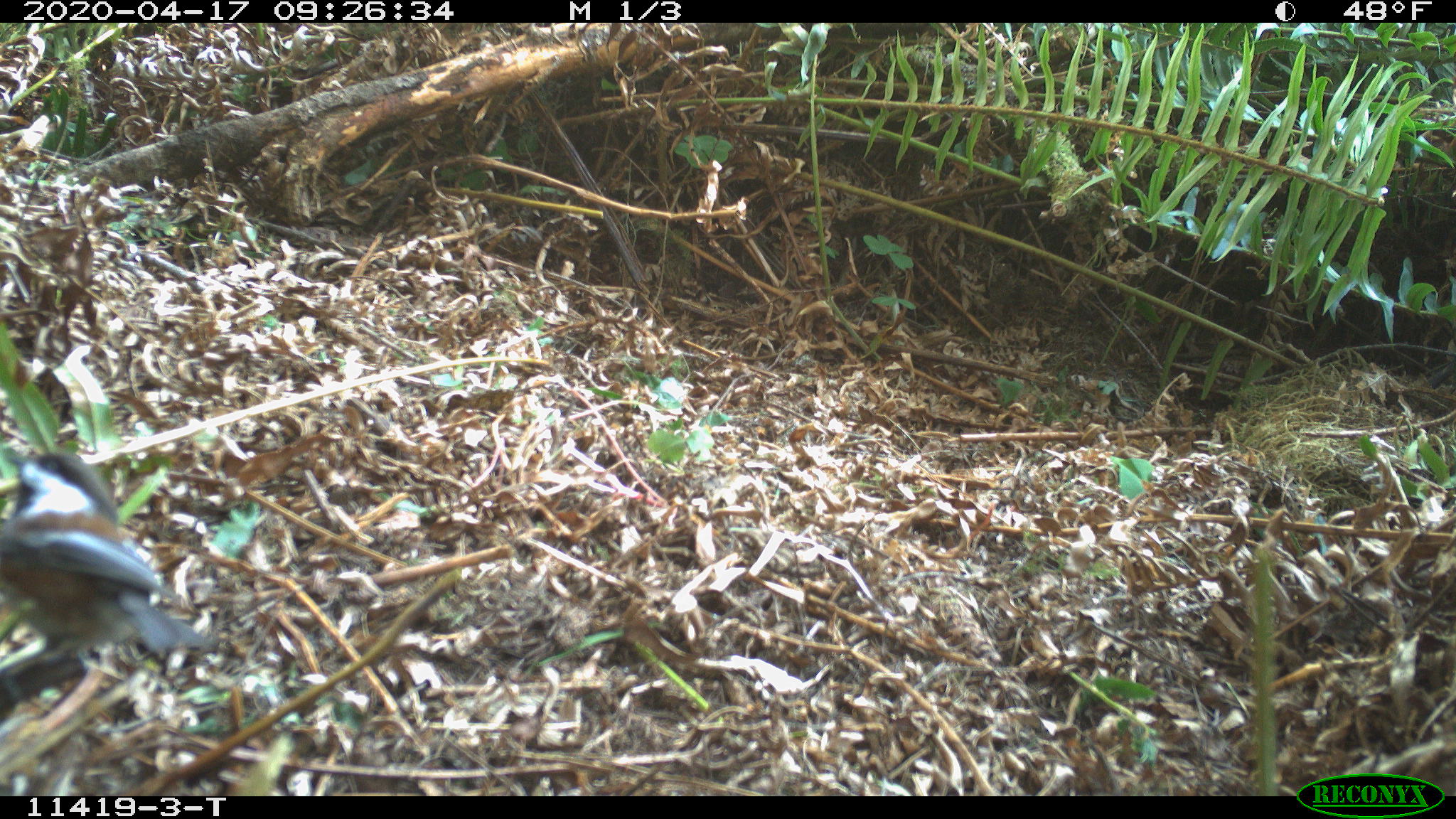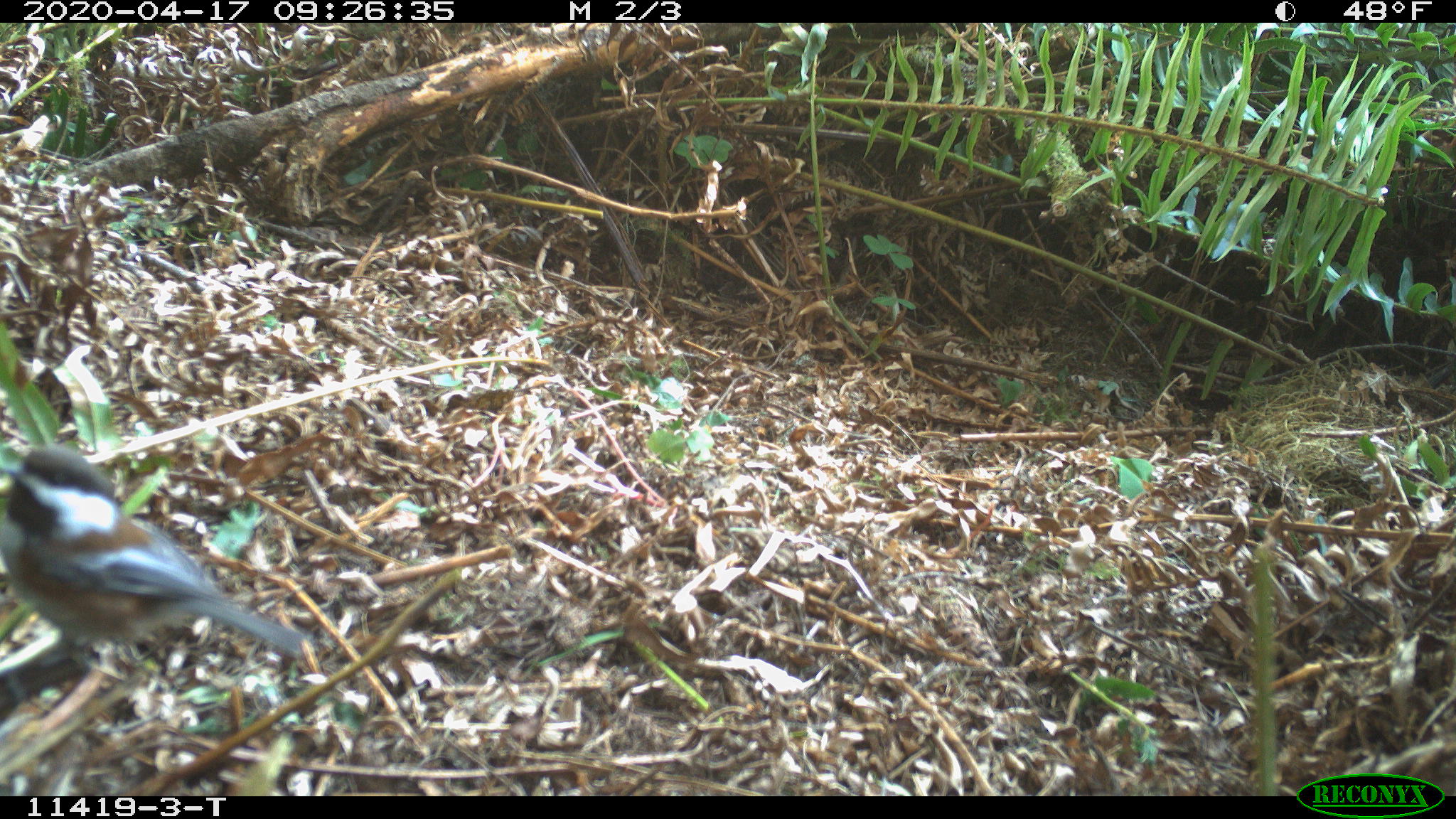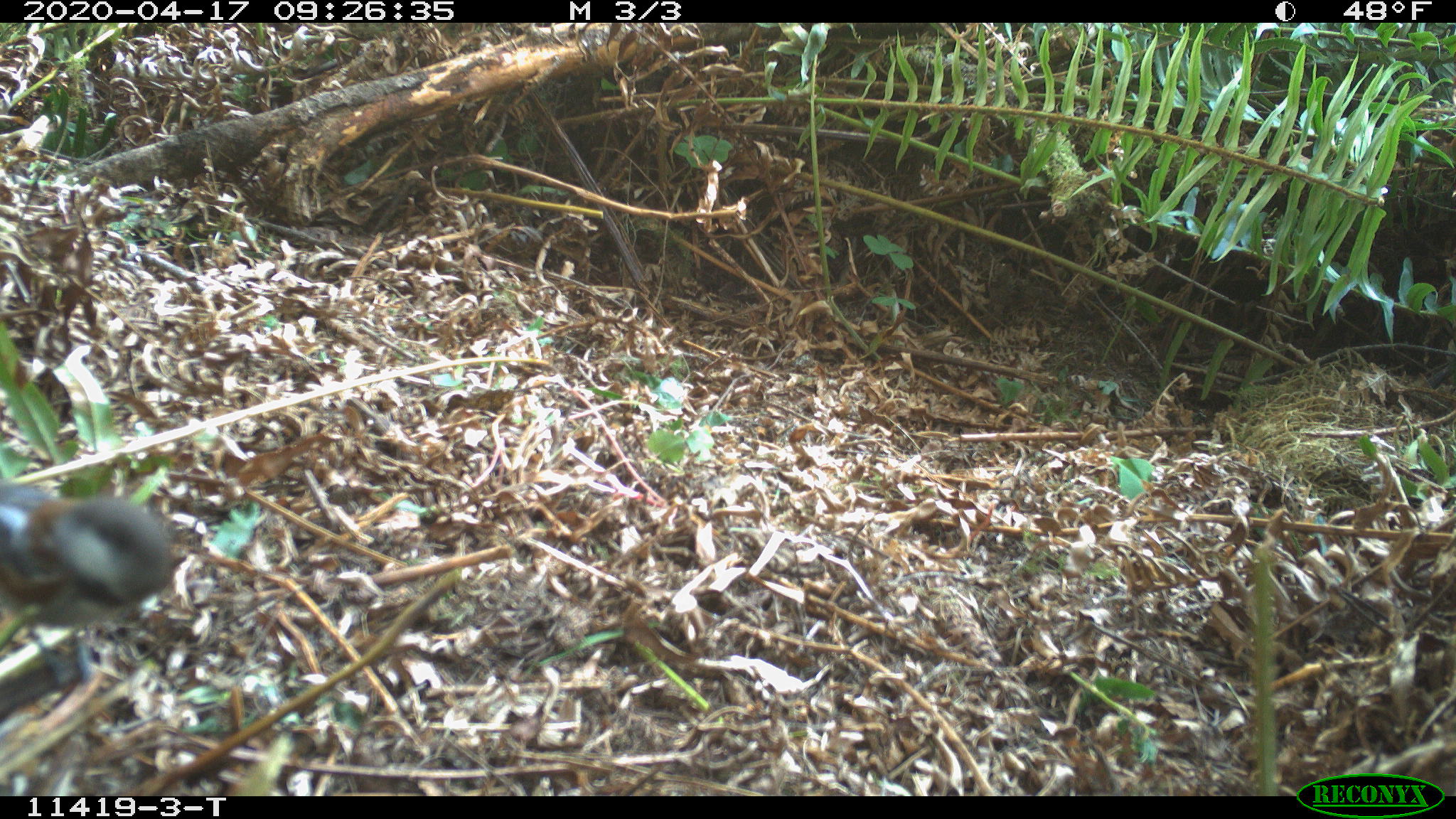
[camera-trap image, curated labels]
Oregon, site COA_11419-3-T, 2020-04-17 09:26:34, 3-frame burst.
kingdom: Animalia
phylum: Chordata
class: Aves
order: Passeriformes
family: Paridae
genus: Poecile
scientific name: Poecile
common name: chickadees and allies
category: poecile species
Poecile species (chickadees and allies) (Poecile).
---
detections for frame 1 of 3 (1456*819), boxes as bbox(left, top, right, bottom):
poecile species: bbox(3, 418, 231, 714)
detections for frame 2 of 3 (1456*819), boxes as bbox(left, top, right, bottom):
poecile species: bbox(3, 424, 326, 707)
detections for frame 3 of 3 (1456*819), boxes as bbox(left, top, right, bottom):
poecile species: bbox(0, 455, 194, 692)